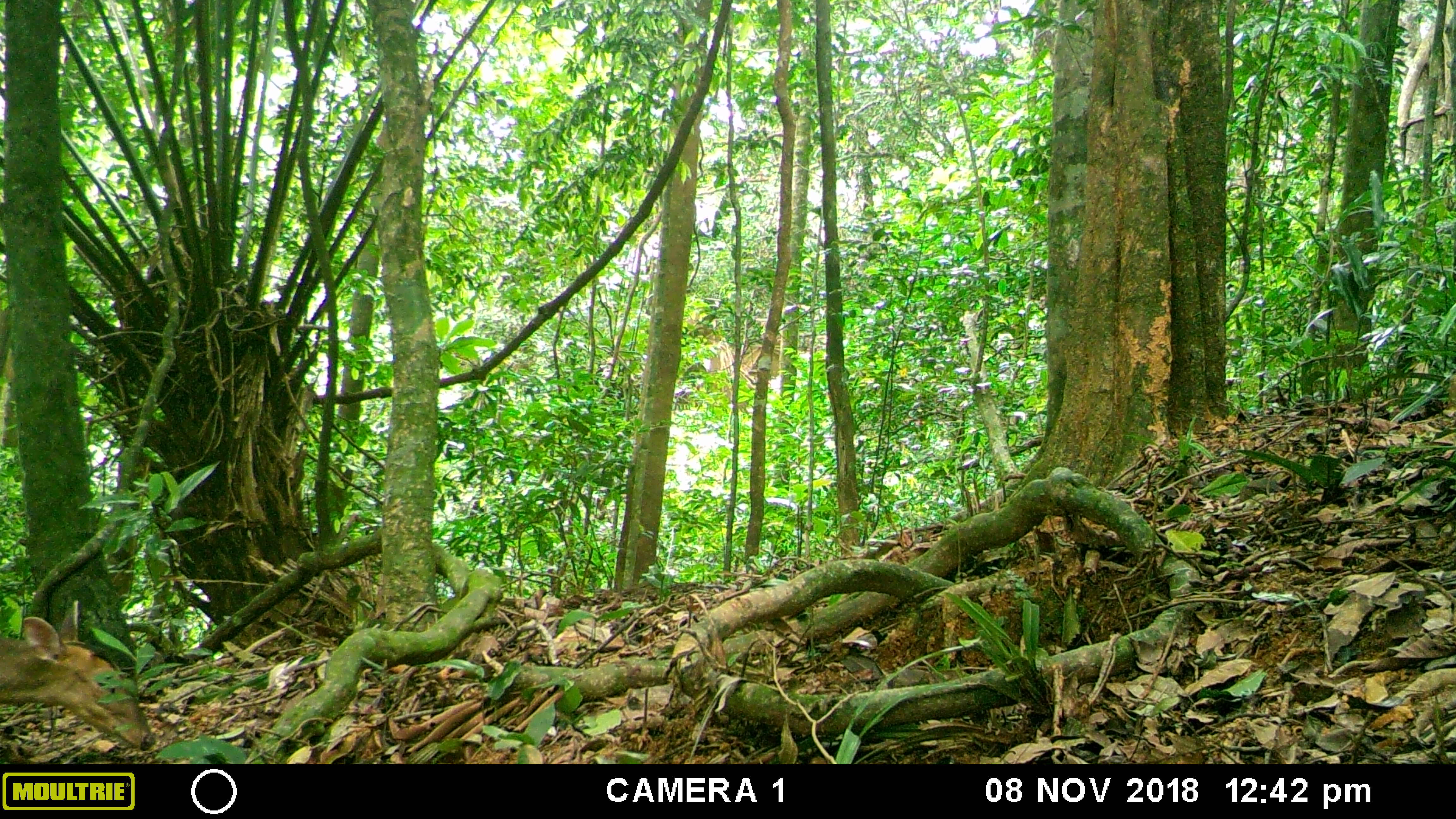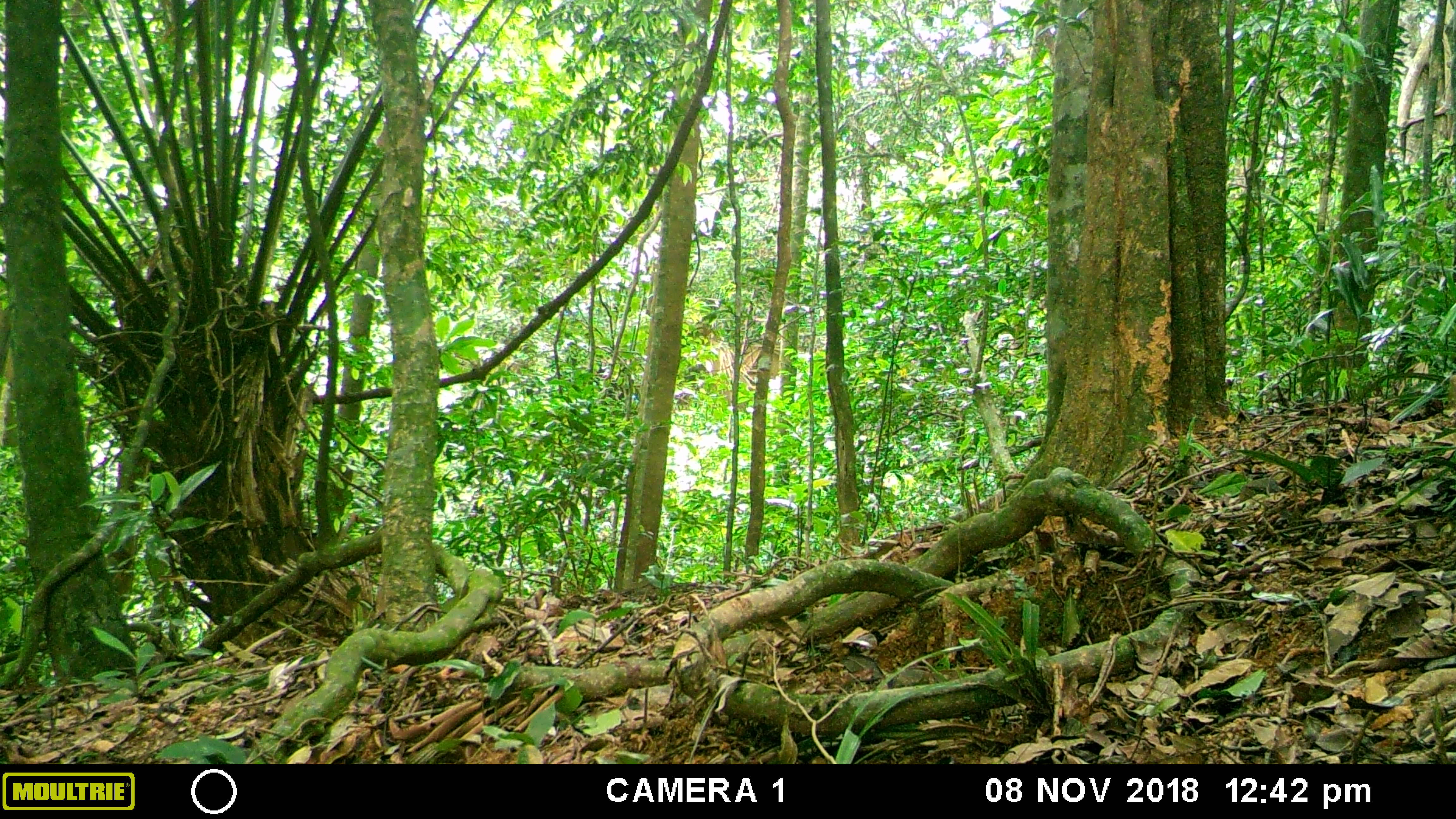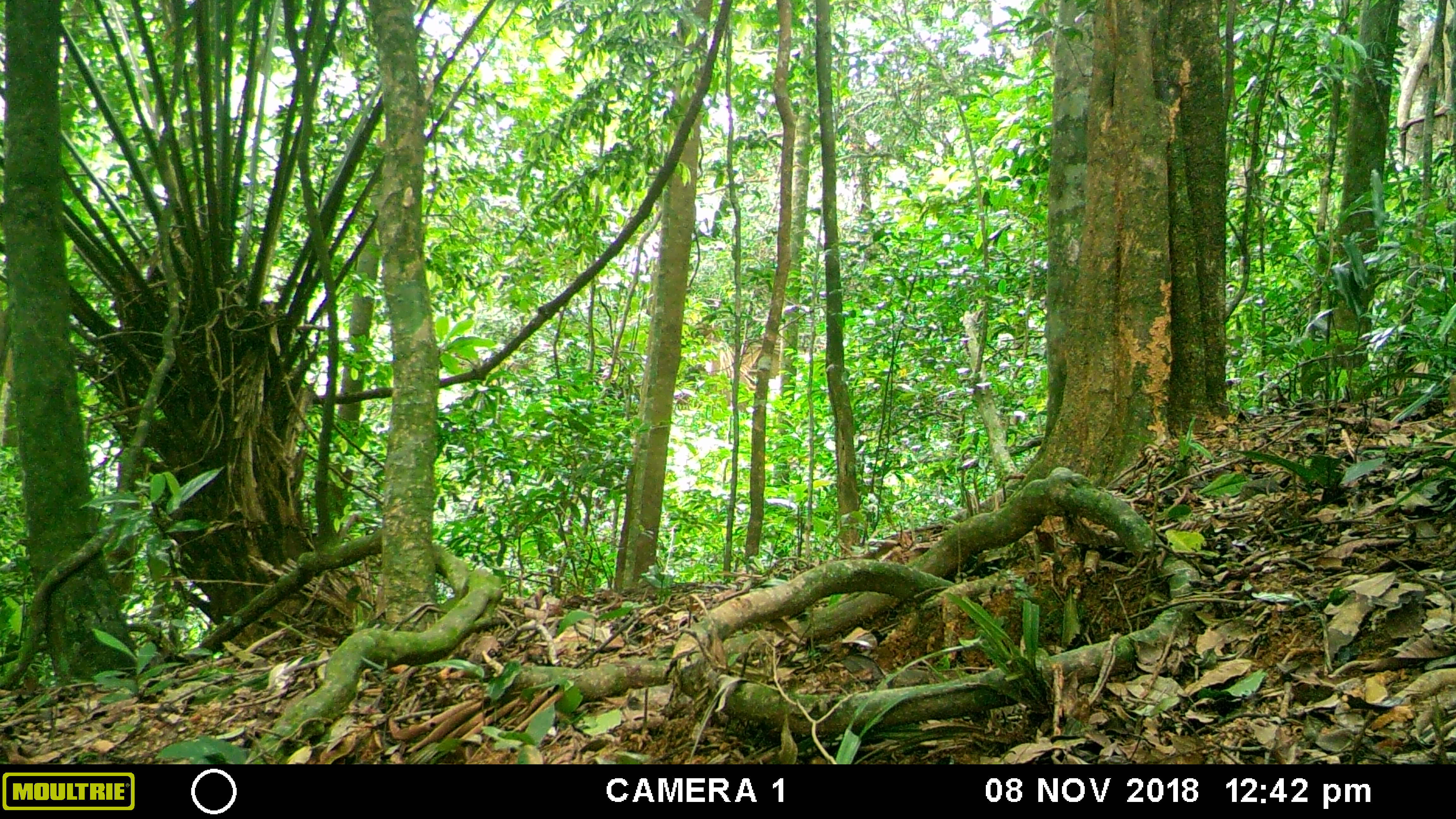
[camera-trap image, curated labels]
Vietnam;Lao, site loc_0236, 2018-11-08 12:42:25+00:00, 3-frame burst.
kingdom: Animalia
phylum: Chordata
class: Mammalia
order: Artiodactyla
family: Cervidae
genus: Muntiacus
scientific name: Muntiacus vuquangensis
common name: large-antlered muntjac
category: large antlered muntjac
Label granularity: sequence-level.